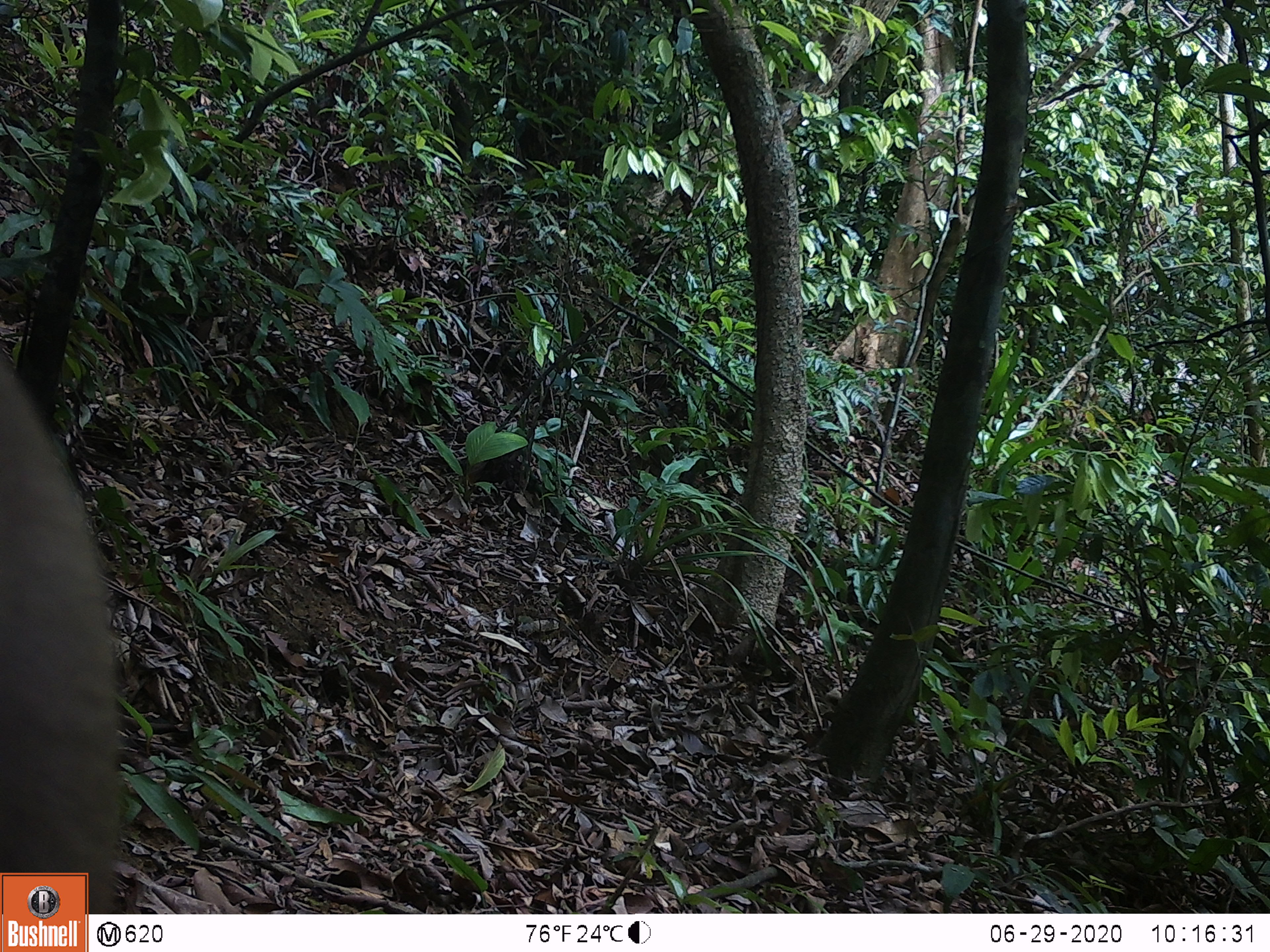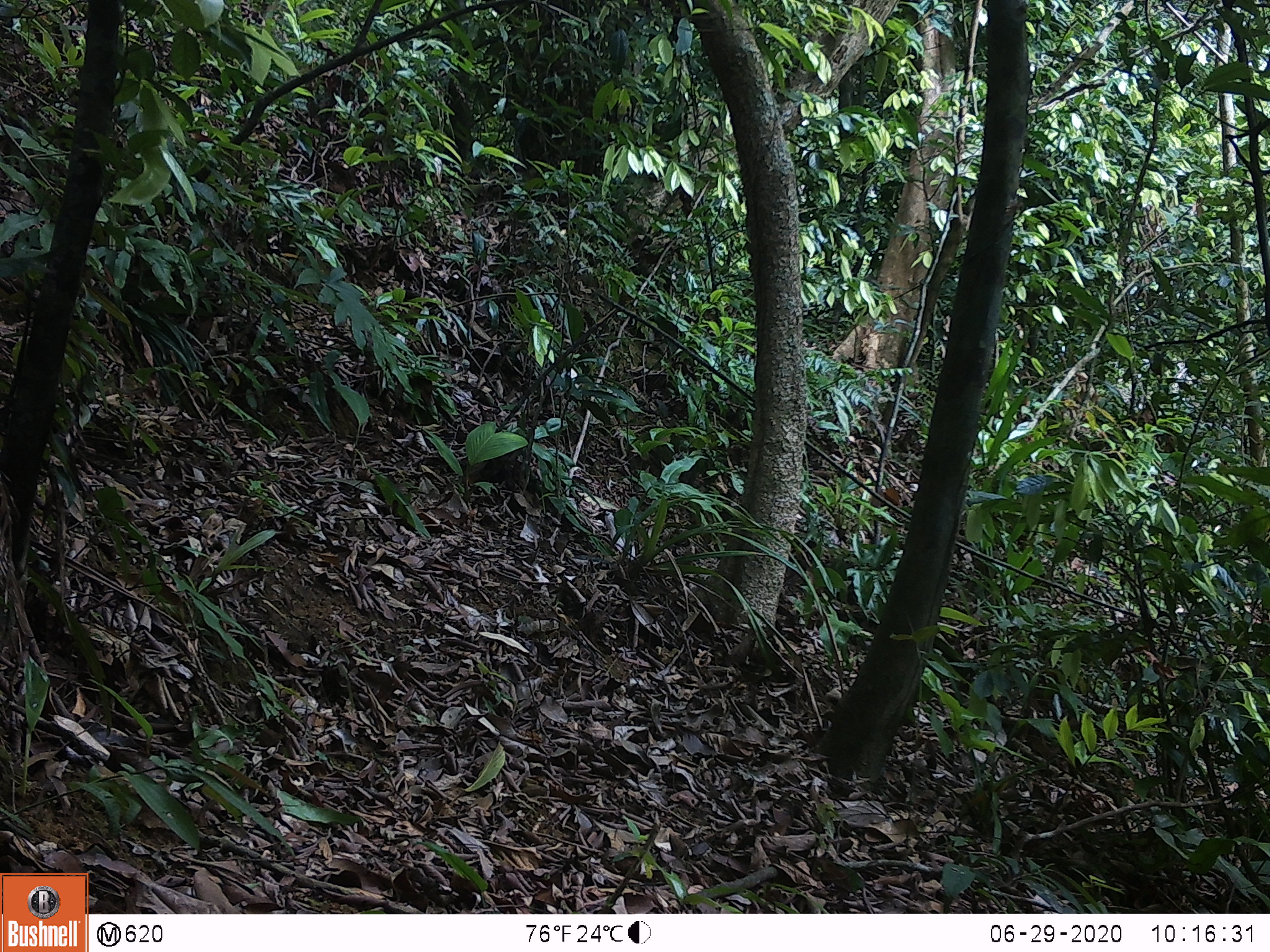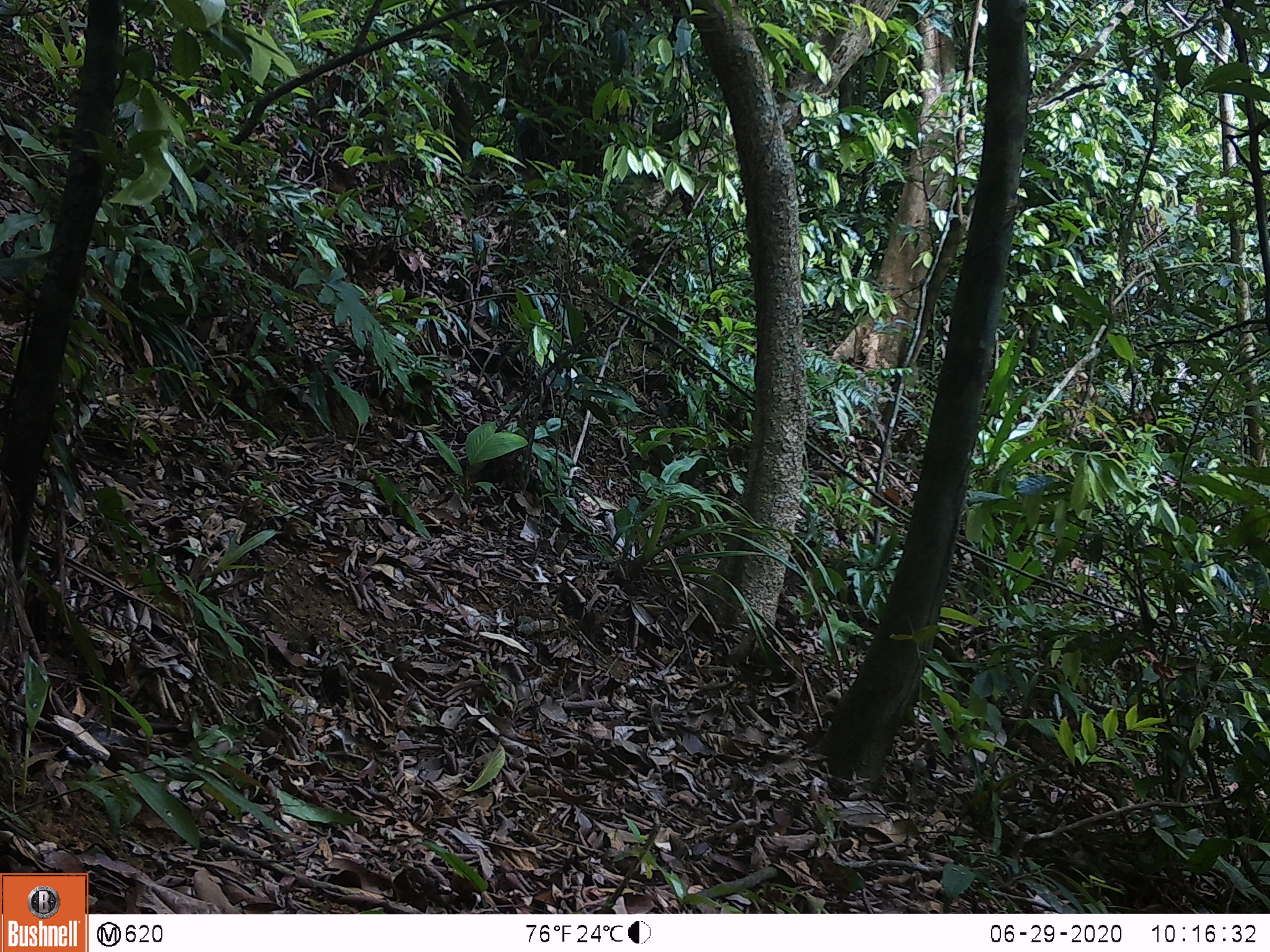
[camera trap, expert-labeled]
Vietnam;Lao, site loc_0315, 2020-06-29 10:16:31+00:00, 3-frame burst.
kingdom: Animalia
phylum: Chordata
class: Mammalia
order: Primates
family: Cercopithecidae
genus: Macaca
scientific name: Macaca nemestrina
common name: pig-tailed macaque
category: pig tailed macaque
Pig tailed macaque (pig-tailed macaque) (Macaca nemestrina). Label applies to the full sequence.